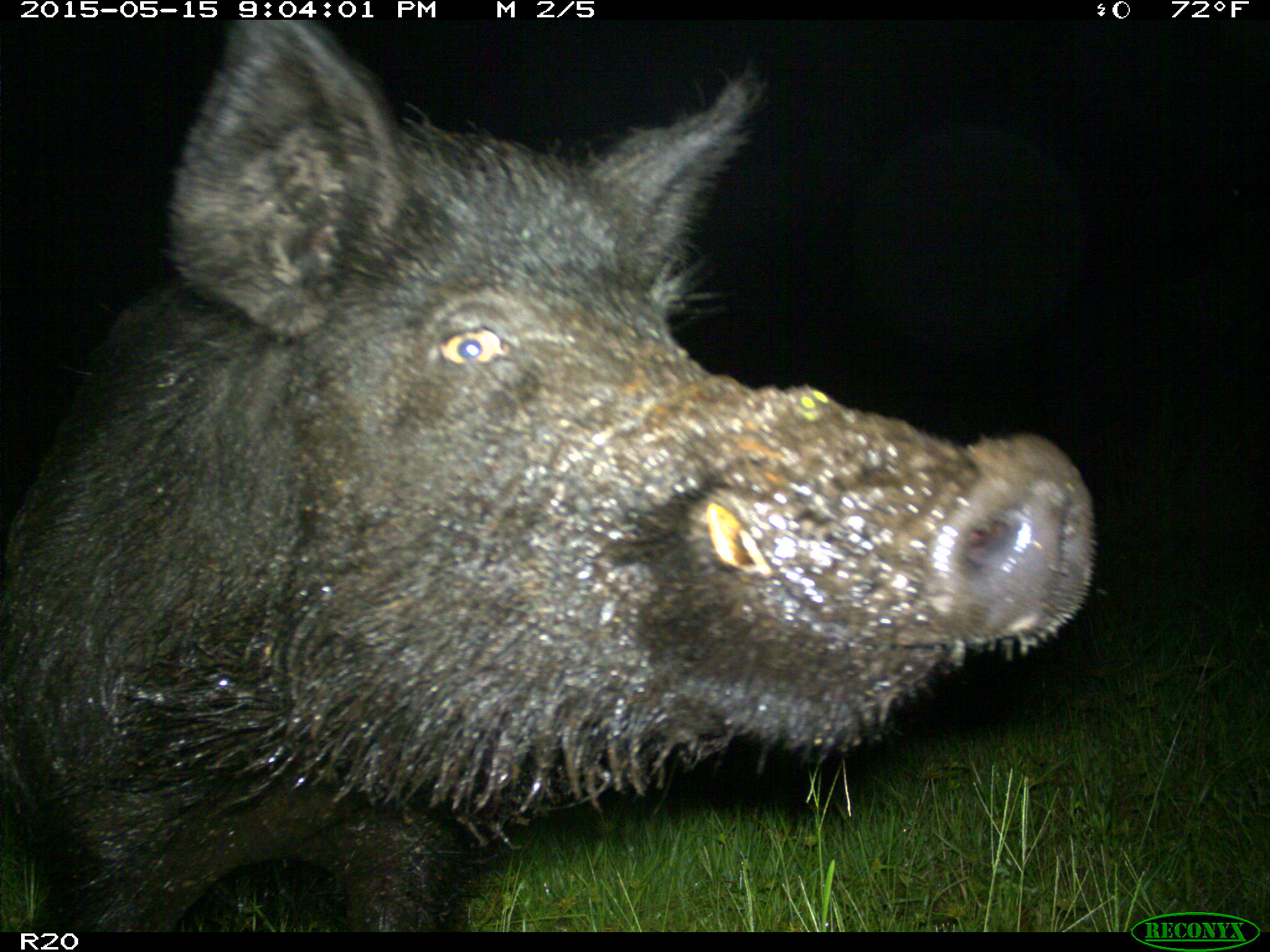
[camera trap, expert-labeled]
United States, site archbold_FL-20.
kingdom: Animalia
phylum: Chordata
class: Mammalia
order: Artiodactyla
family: Suidae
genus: Sus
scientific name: Sus scrofa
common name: wild boar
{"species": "Sus scrofa (wild boar)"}